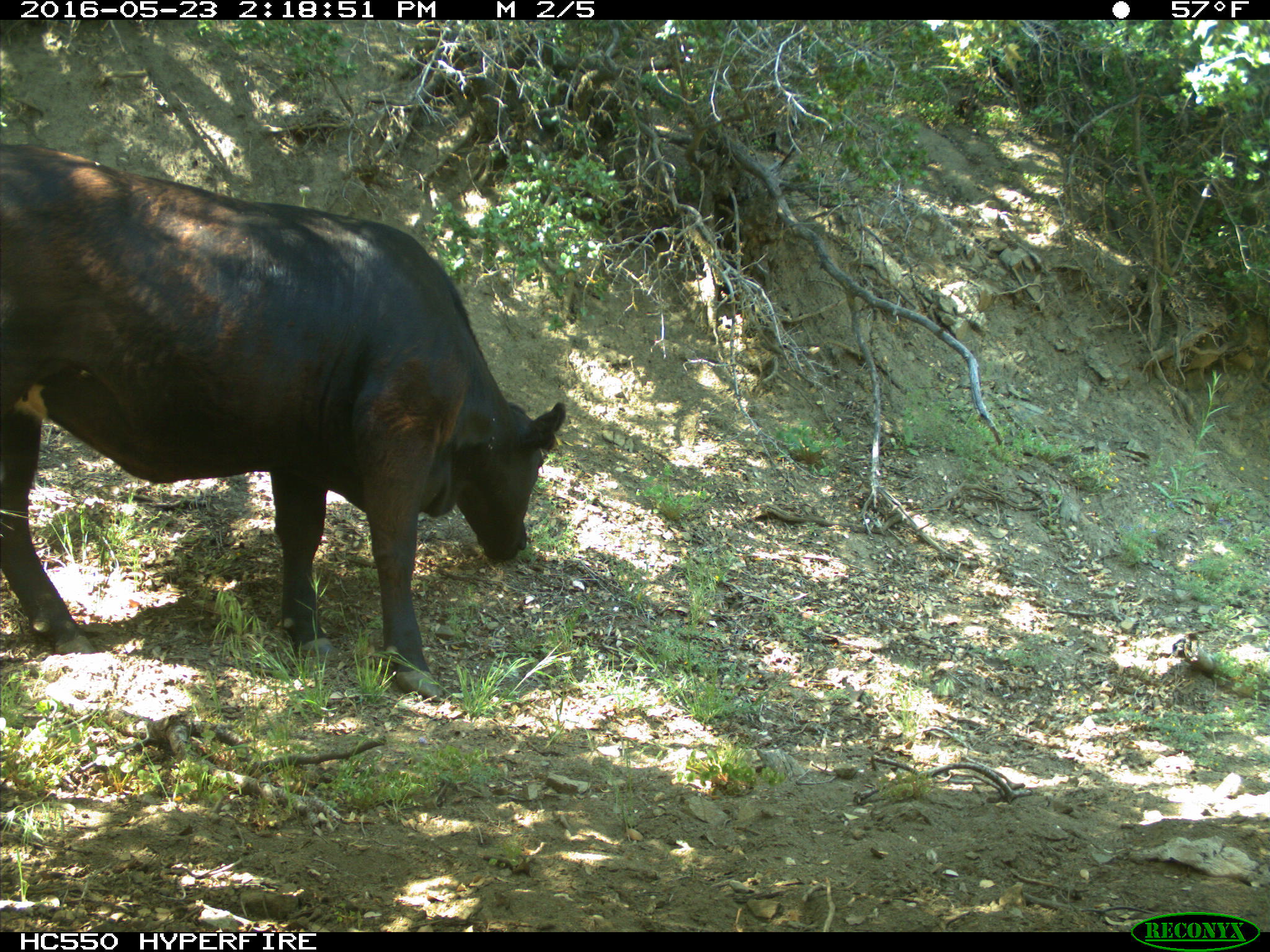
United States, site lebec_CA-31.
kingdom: Animalia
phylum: Chordata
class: Mammalia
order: Artiodactyla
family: Bovidae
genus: Bos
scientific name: Bos taurus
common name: domestic cow